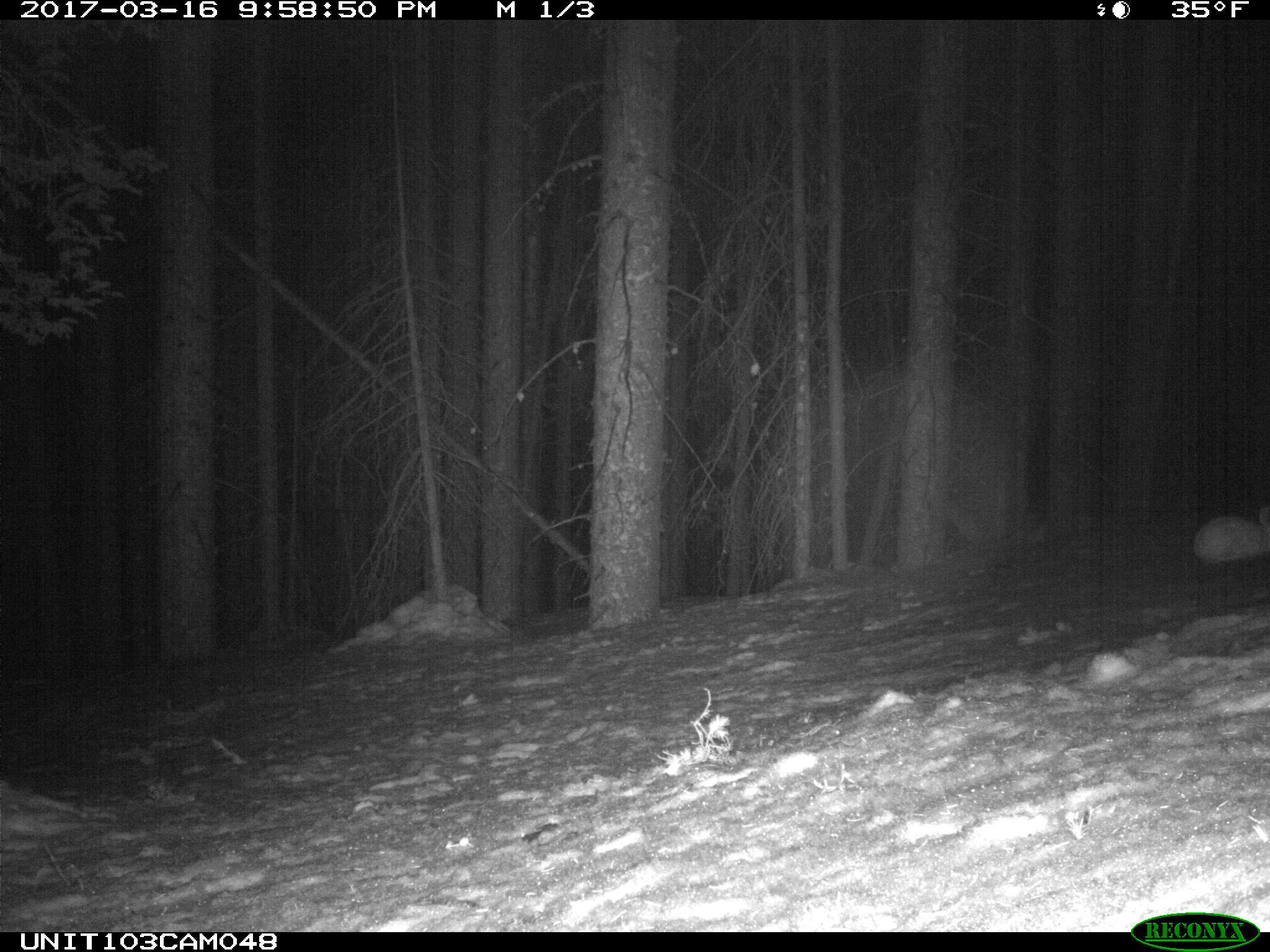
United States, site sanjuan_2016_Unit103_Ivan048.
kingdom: Animalia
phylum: Chordata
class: Mammalia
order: Lagomorpha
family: Leporidae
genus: Lepus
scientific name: Lepus americanus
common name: snowshoe hare